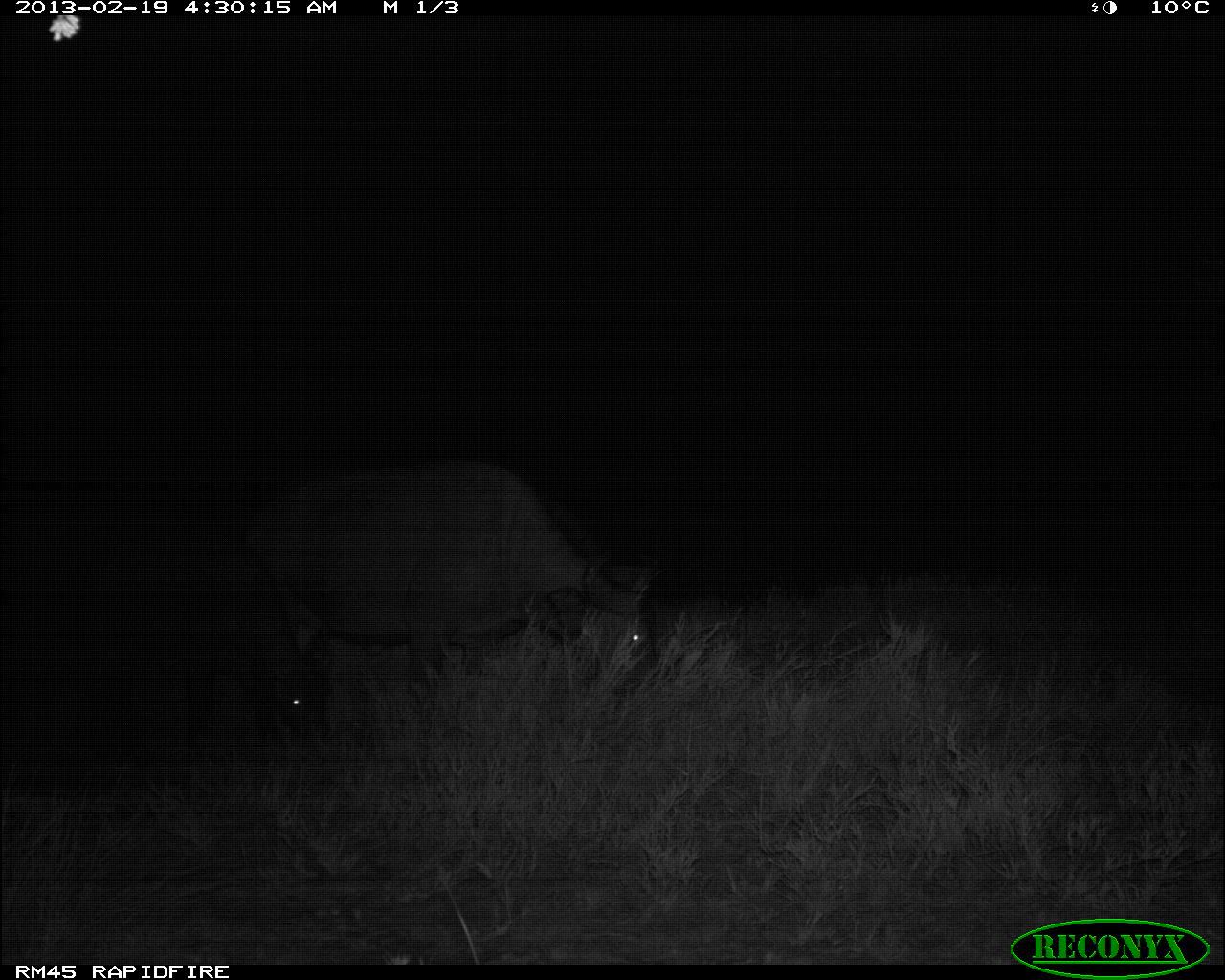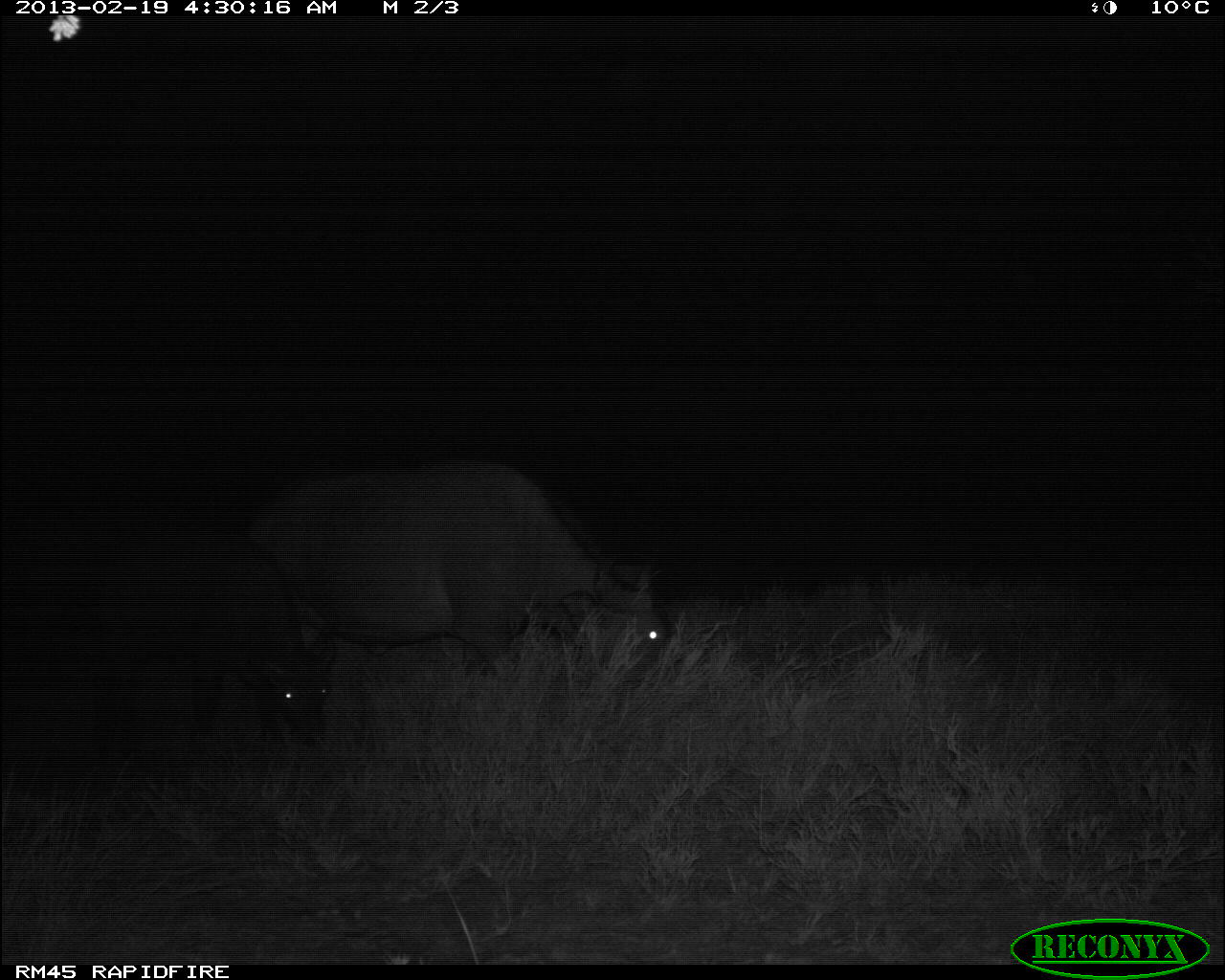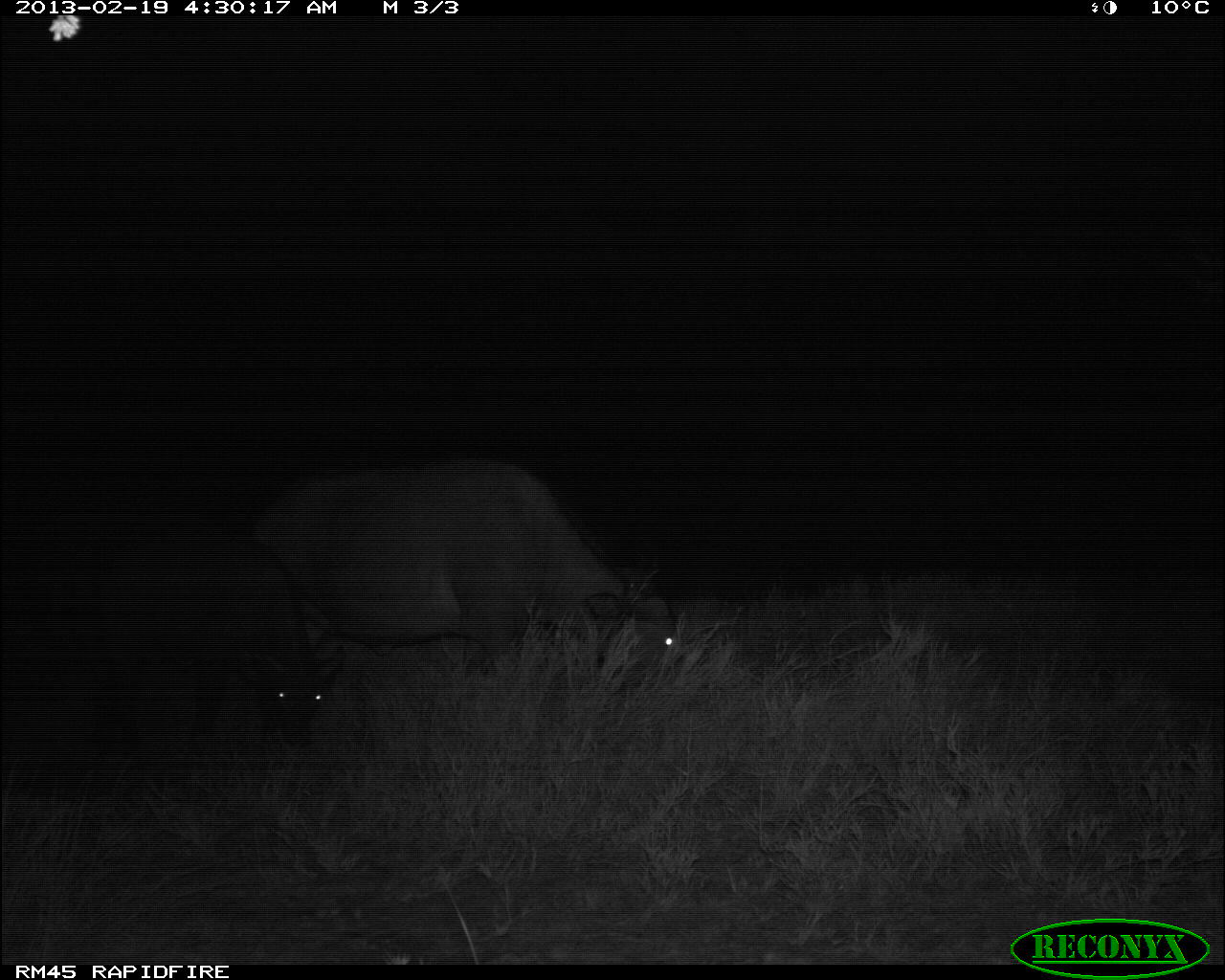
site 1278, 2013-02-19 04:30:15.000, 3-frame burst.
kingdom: Animalia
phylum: Chordata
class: Mammalia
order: Artiodactyla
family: Bovidae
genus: Syncerus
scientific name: Syncerus caffer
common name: african buffalo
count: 3